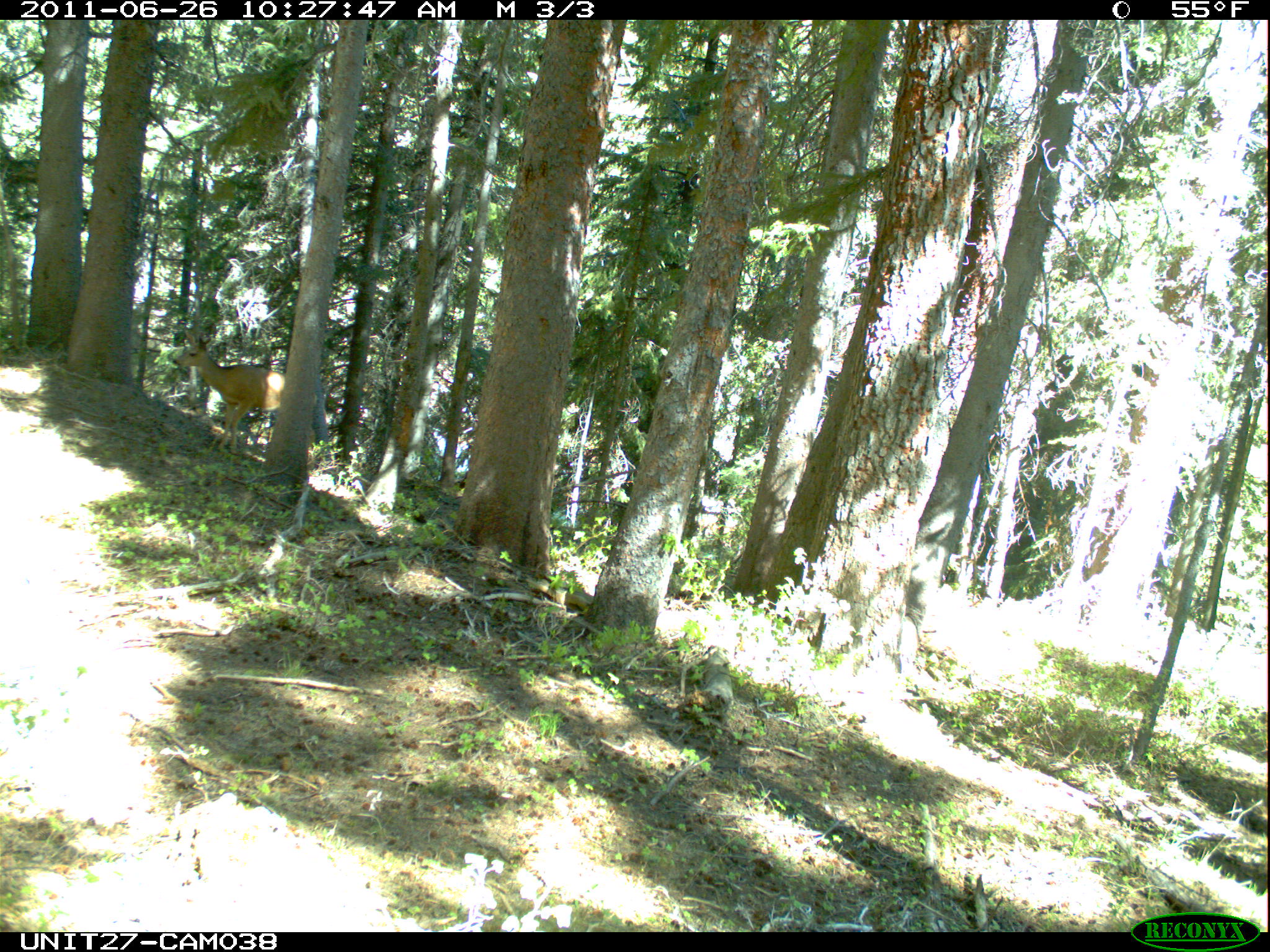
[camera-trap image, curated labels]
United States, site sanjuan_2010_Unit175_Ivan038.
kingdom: Animalia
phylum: Chordata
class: Mammalia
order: Artiodactyla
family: Cervidae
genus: Odocoileus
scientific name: Odocoileus hemionus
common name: mule deer